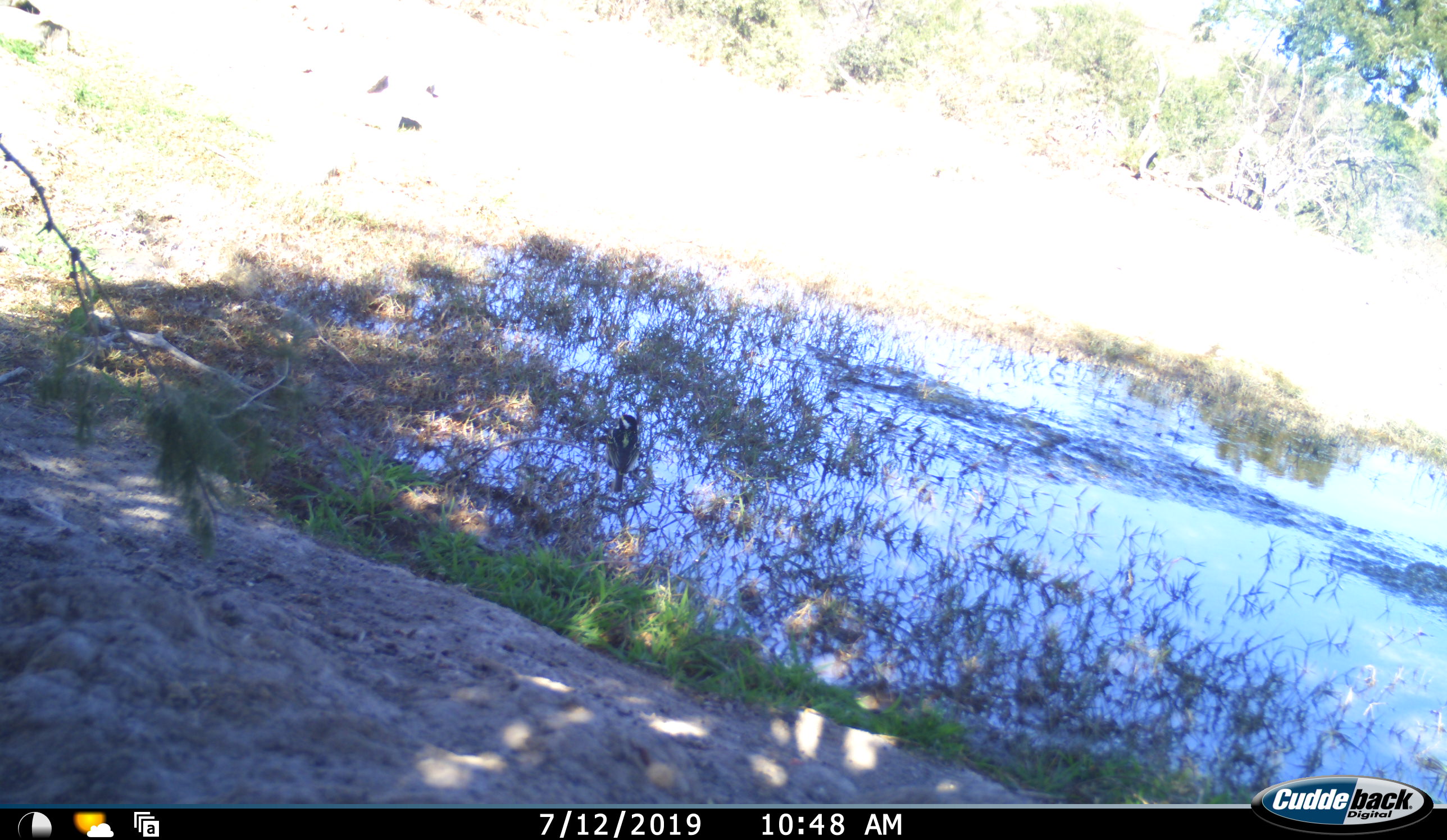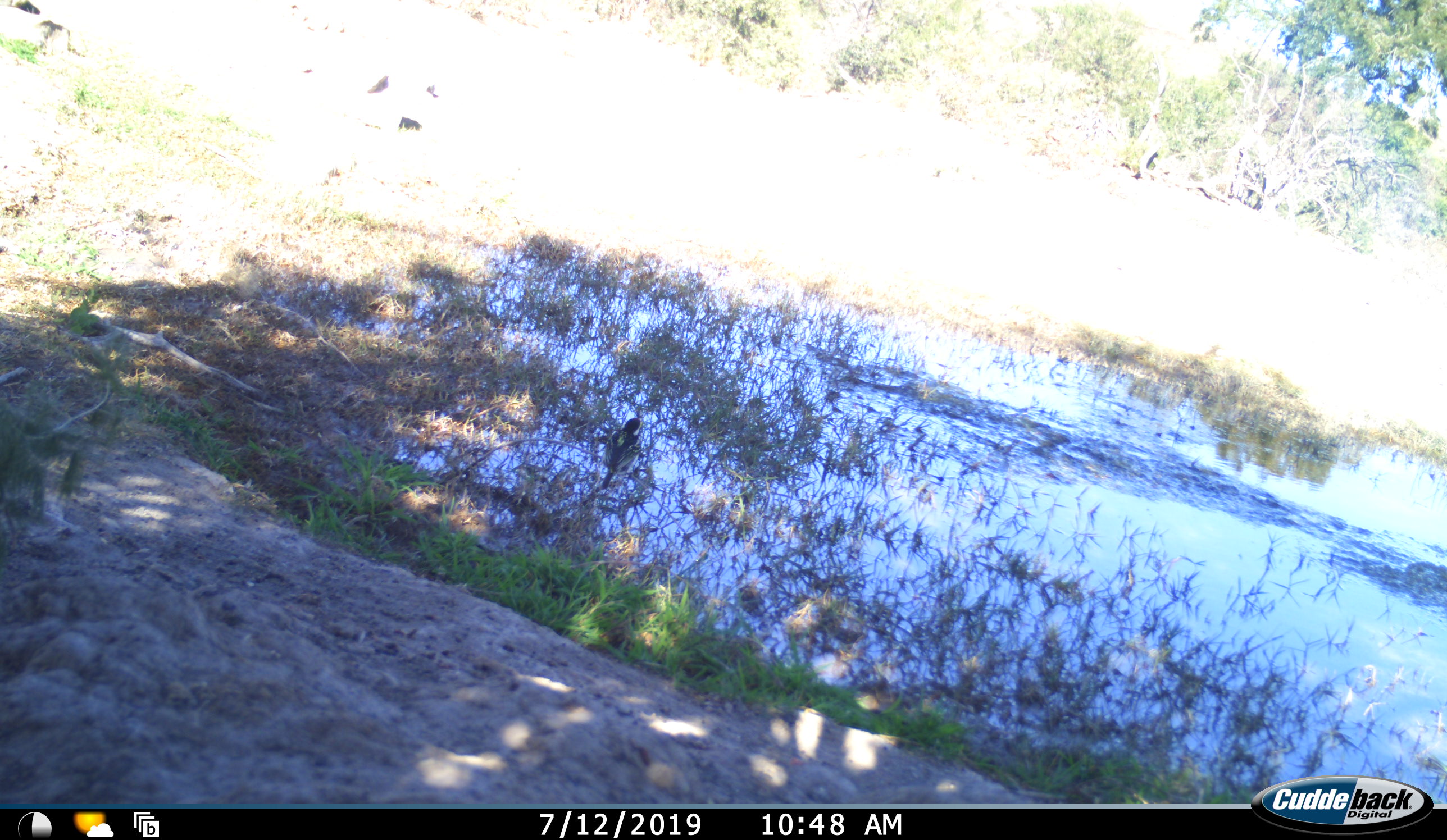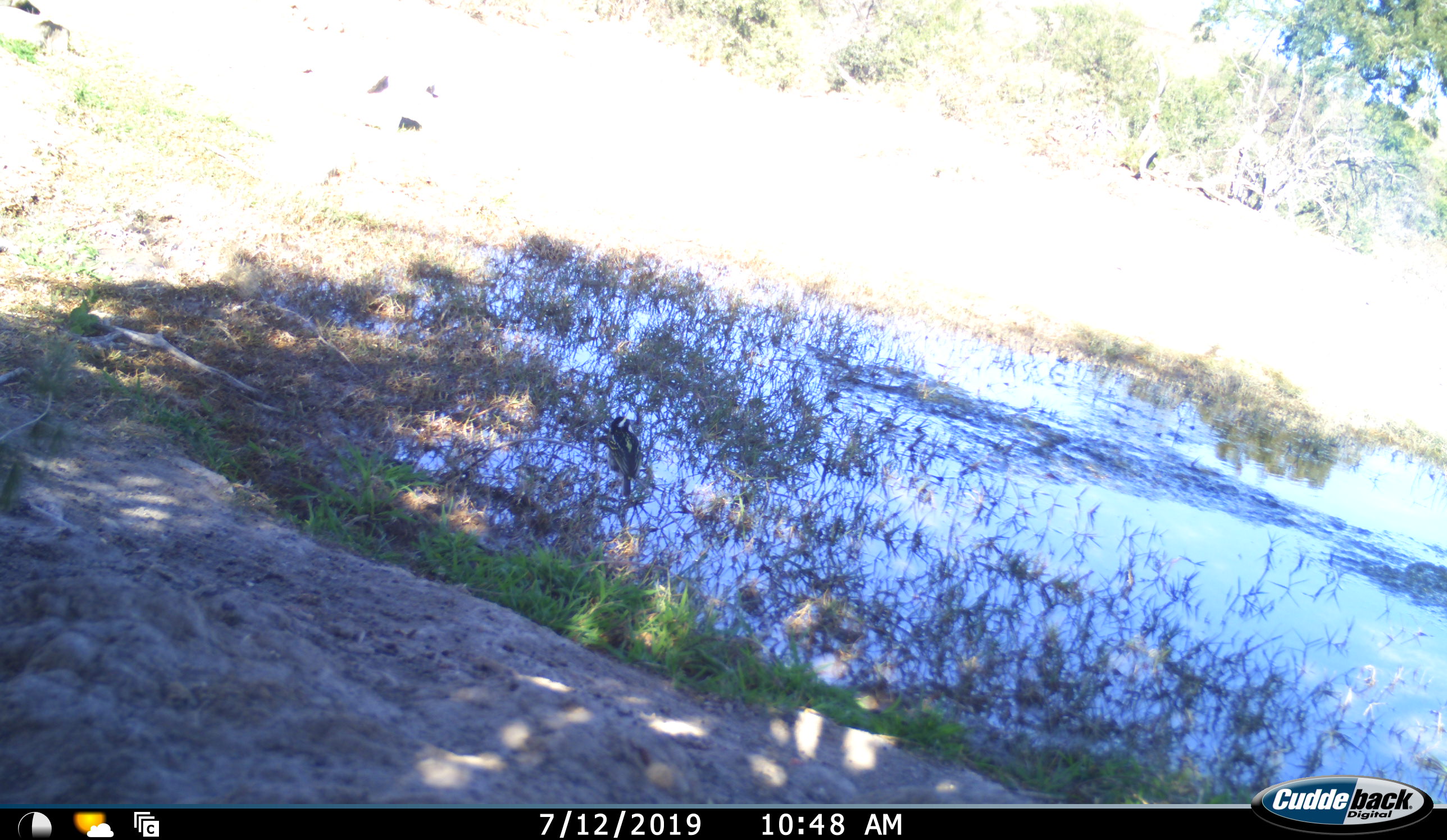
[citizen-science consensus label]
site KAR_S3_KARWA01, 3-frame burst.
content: unidentified animal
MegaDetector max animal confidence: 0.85